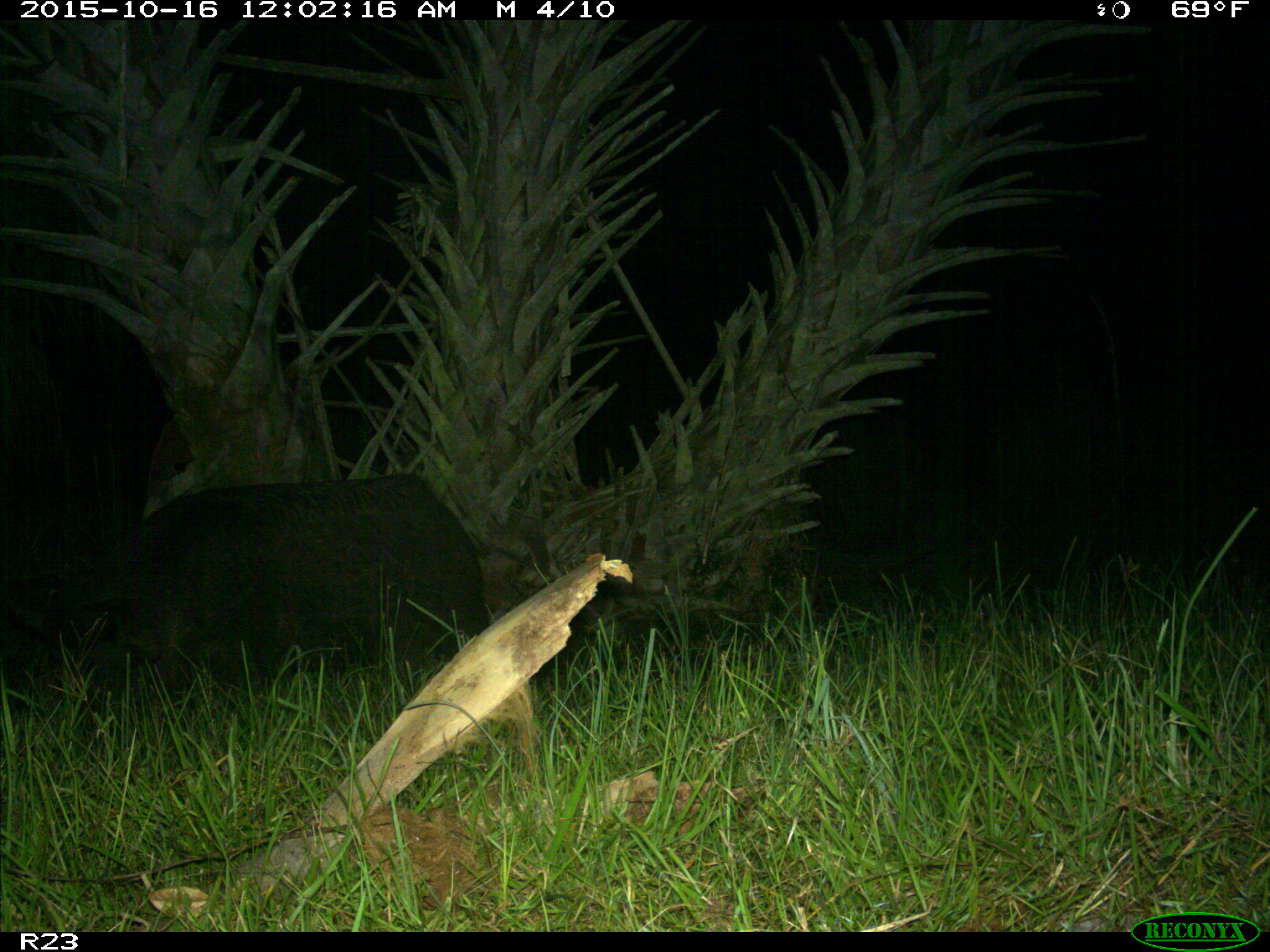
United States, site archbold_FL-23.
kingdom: Animalia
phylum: Chordata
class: Mammalia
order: Artiodactyla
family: Suidae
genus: Sus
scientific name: Sus scrofa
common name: wild boar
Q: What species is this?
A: Sus scrofa (wild boar).